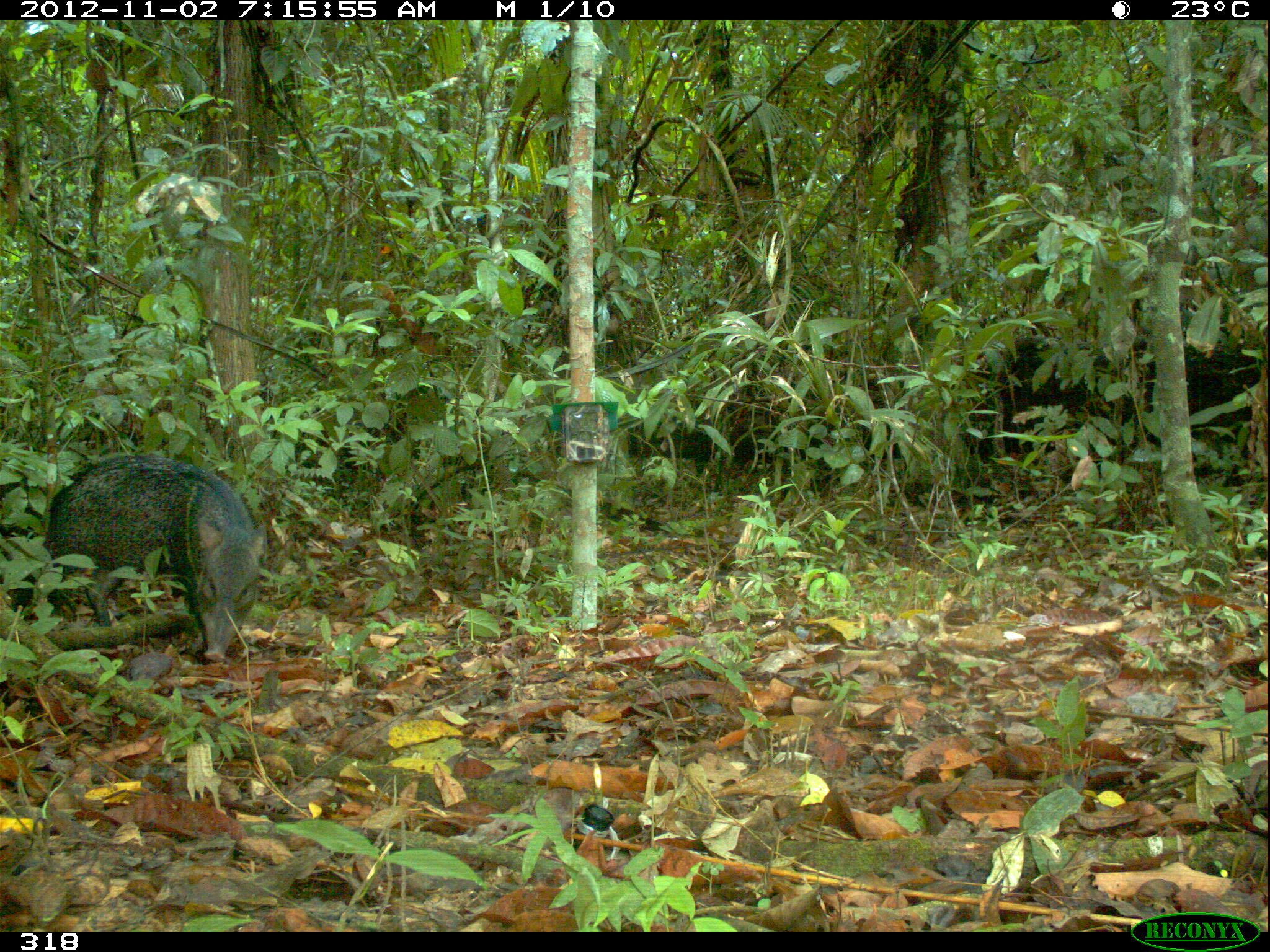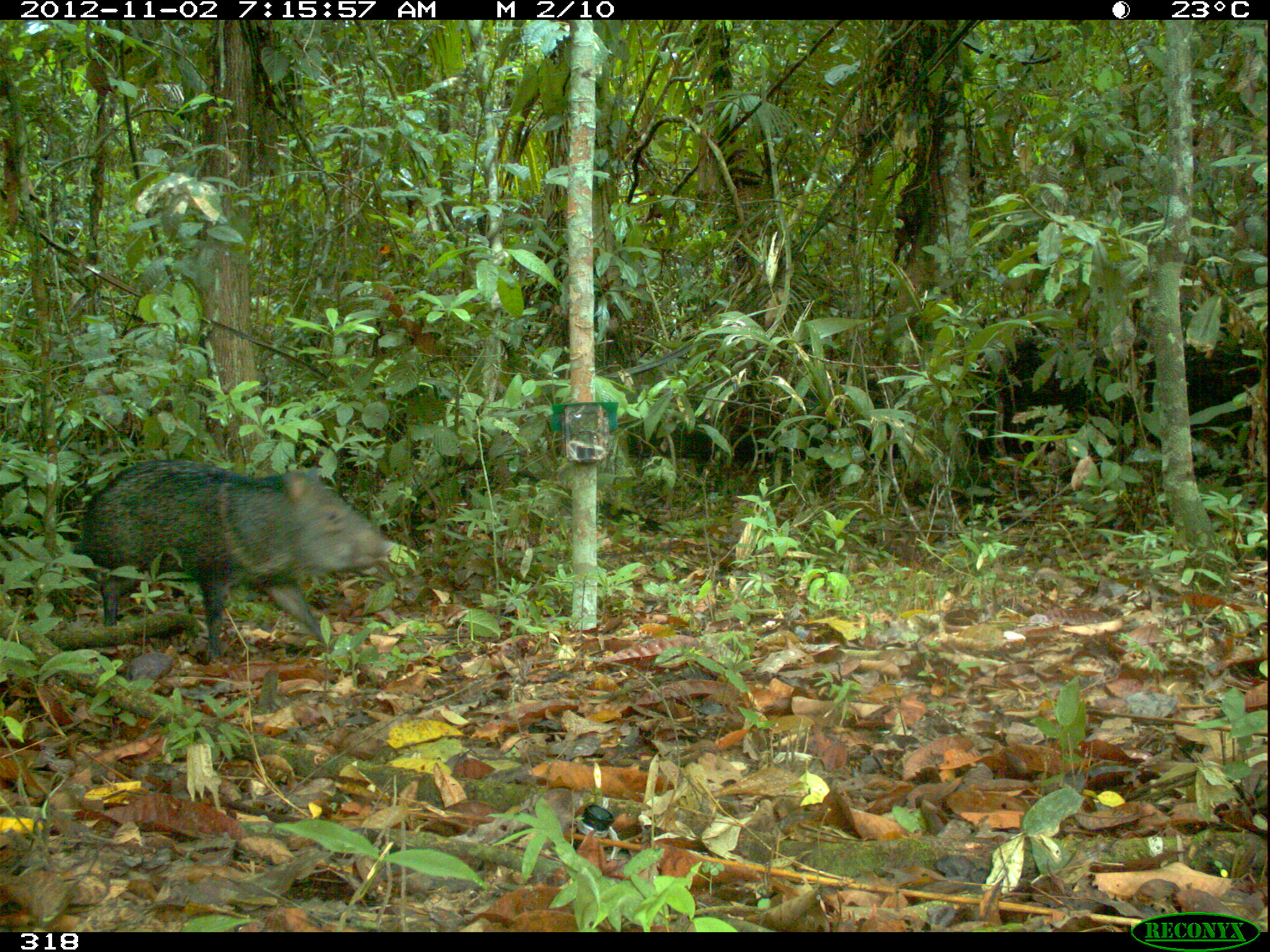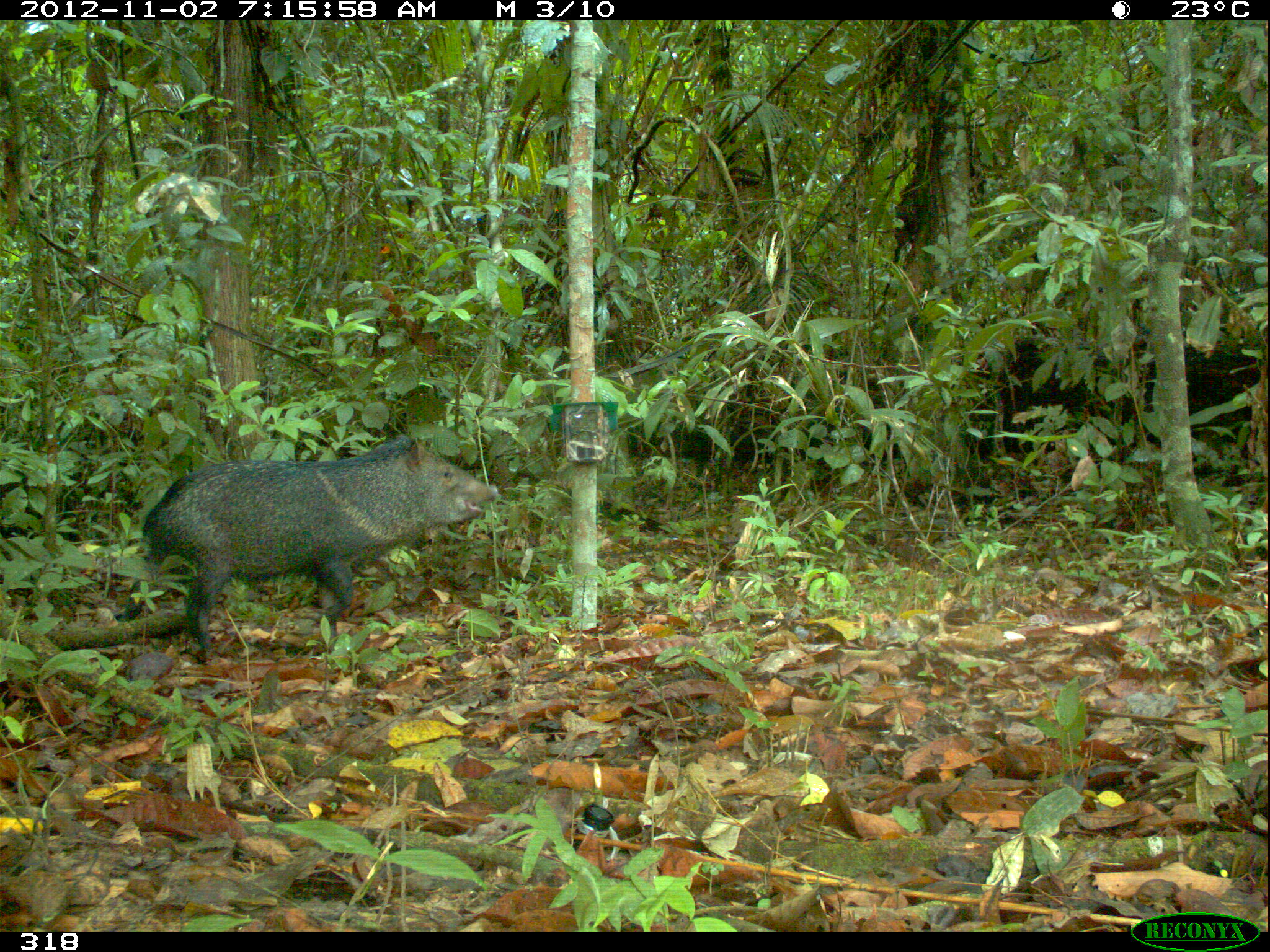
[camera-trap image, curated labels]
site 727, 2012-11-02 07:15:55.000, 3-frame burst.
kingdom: Animalia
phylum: Chordata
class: Mammalia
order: Artiodactyla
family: Tayassuidae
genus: Pecari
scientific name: Pecari tajacu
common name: collared peccary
Pecari tajacu (collared peccary).